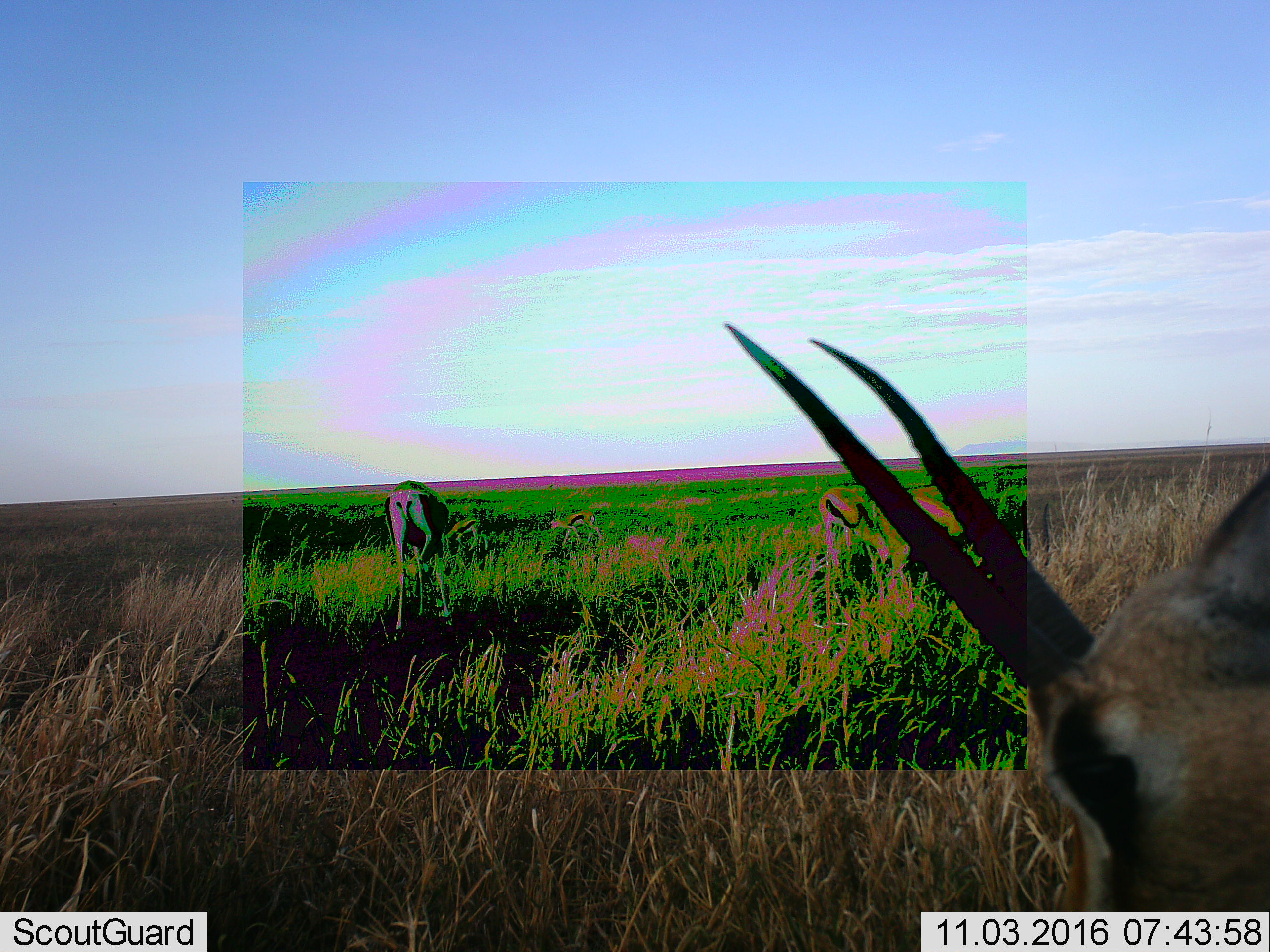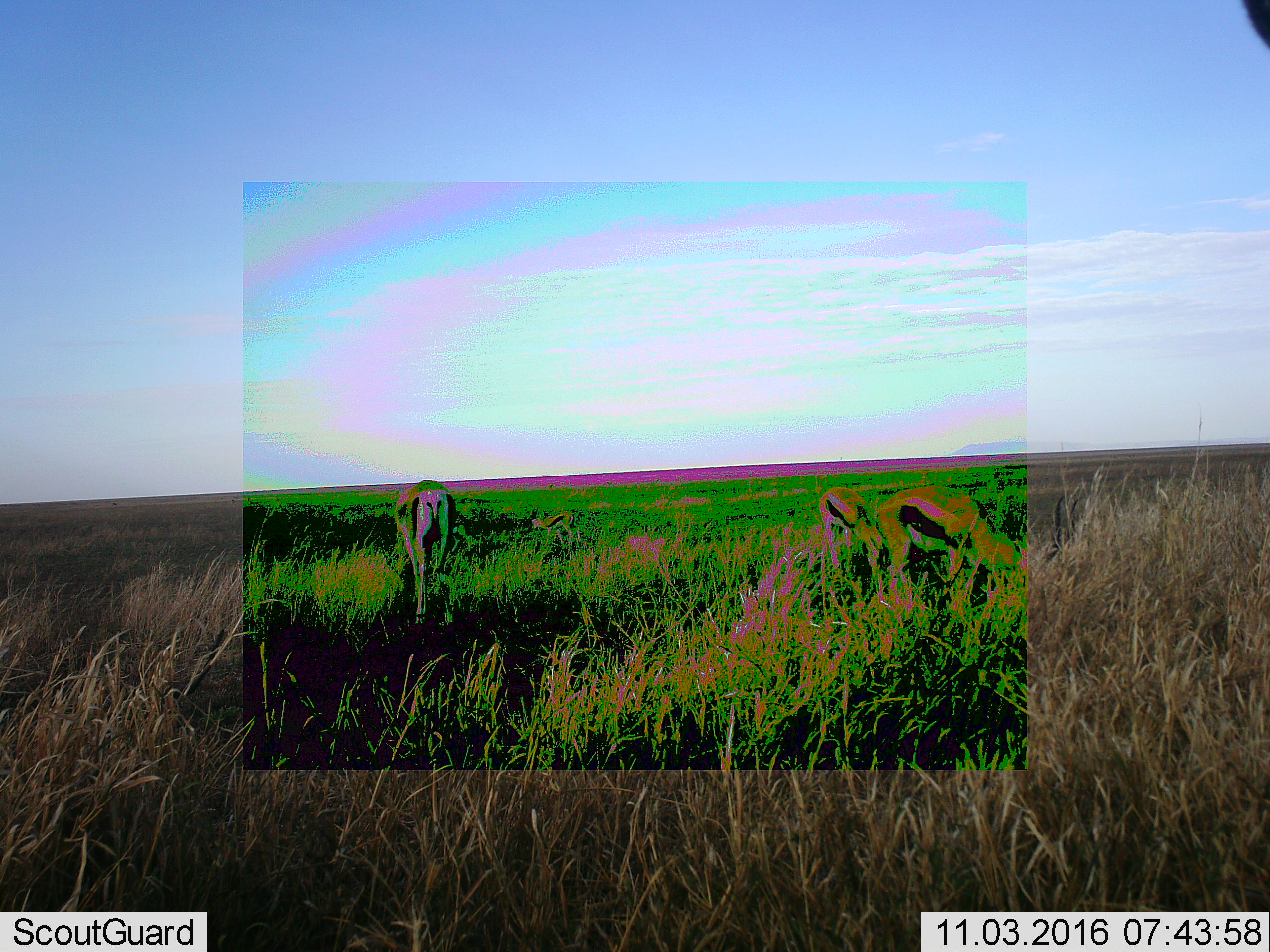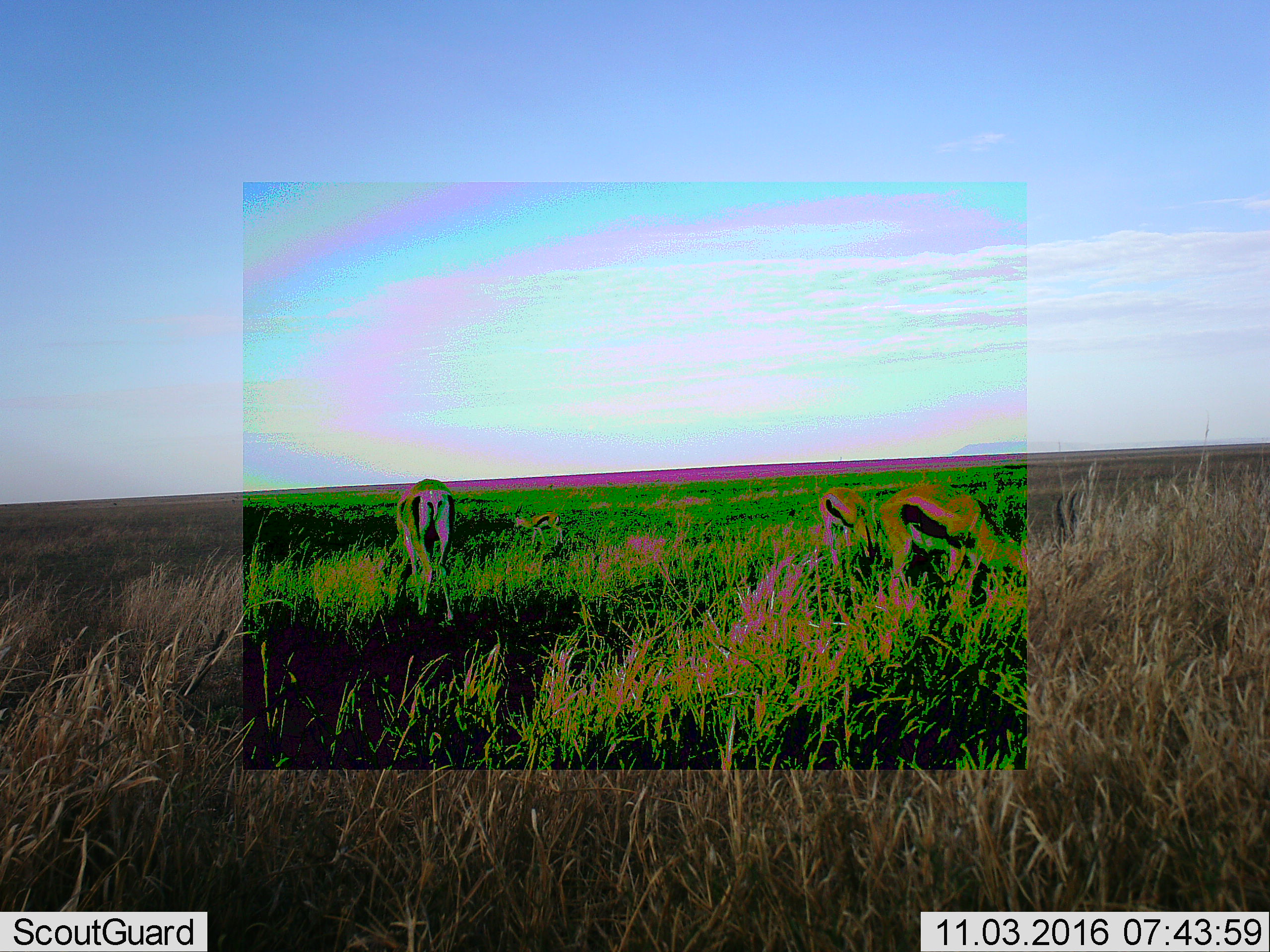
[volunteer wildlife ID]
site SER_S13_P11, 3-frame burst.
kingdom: Animalia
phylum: Chordata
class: Mammalia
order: Artiodactyla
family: Bovidae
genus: Eudorcas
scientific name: Eudorcas thomsonii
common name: thomson's gazelle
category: gazellethomsons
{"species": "gazellethomsons (thomson's gazelle) (Eudorcas thomsonii)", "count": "2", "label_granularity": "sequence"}